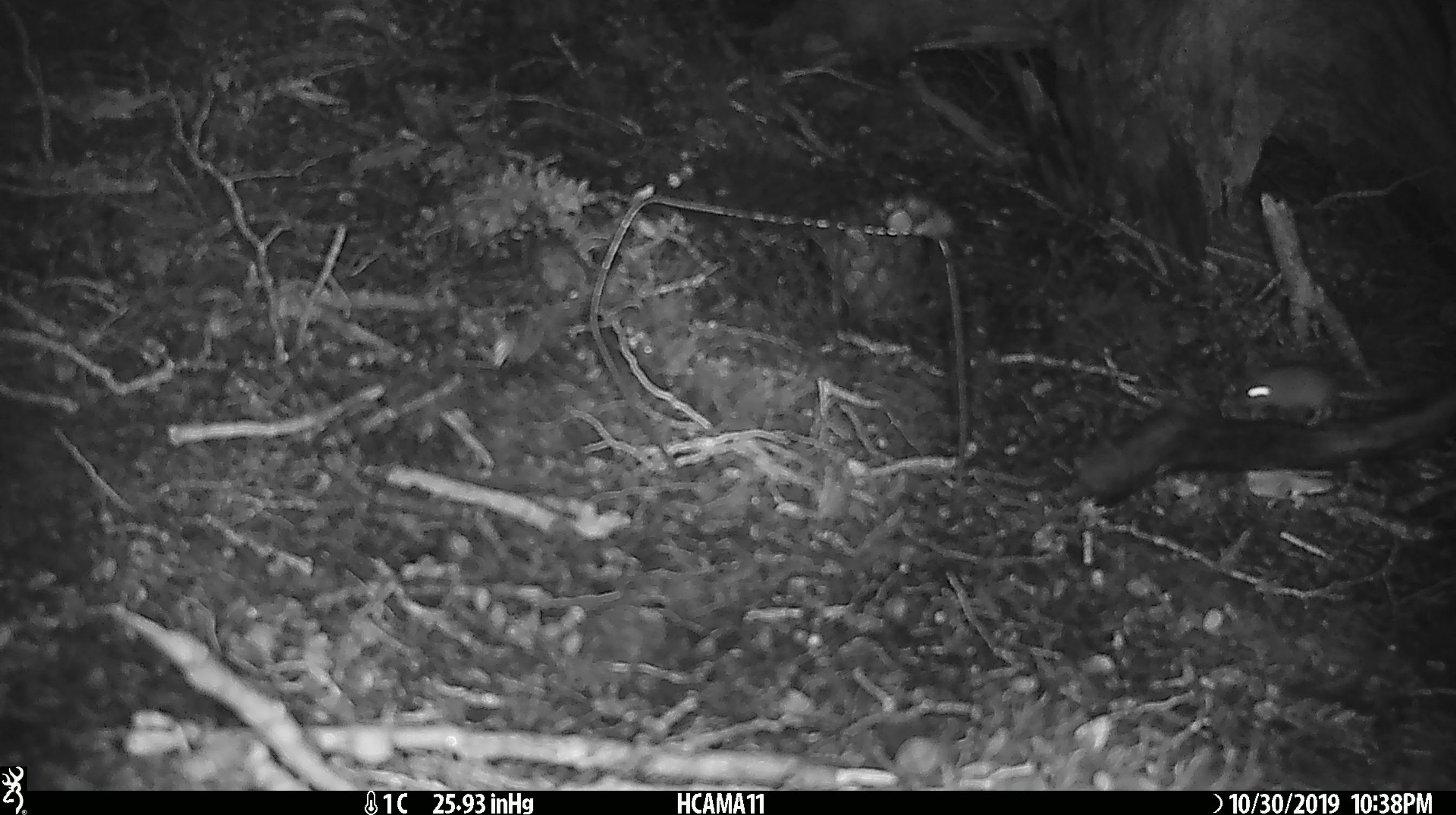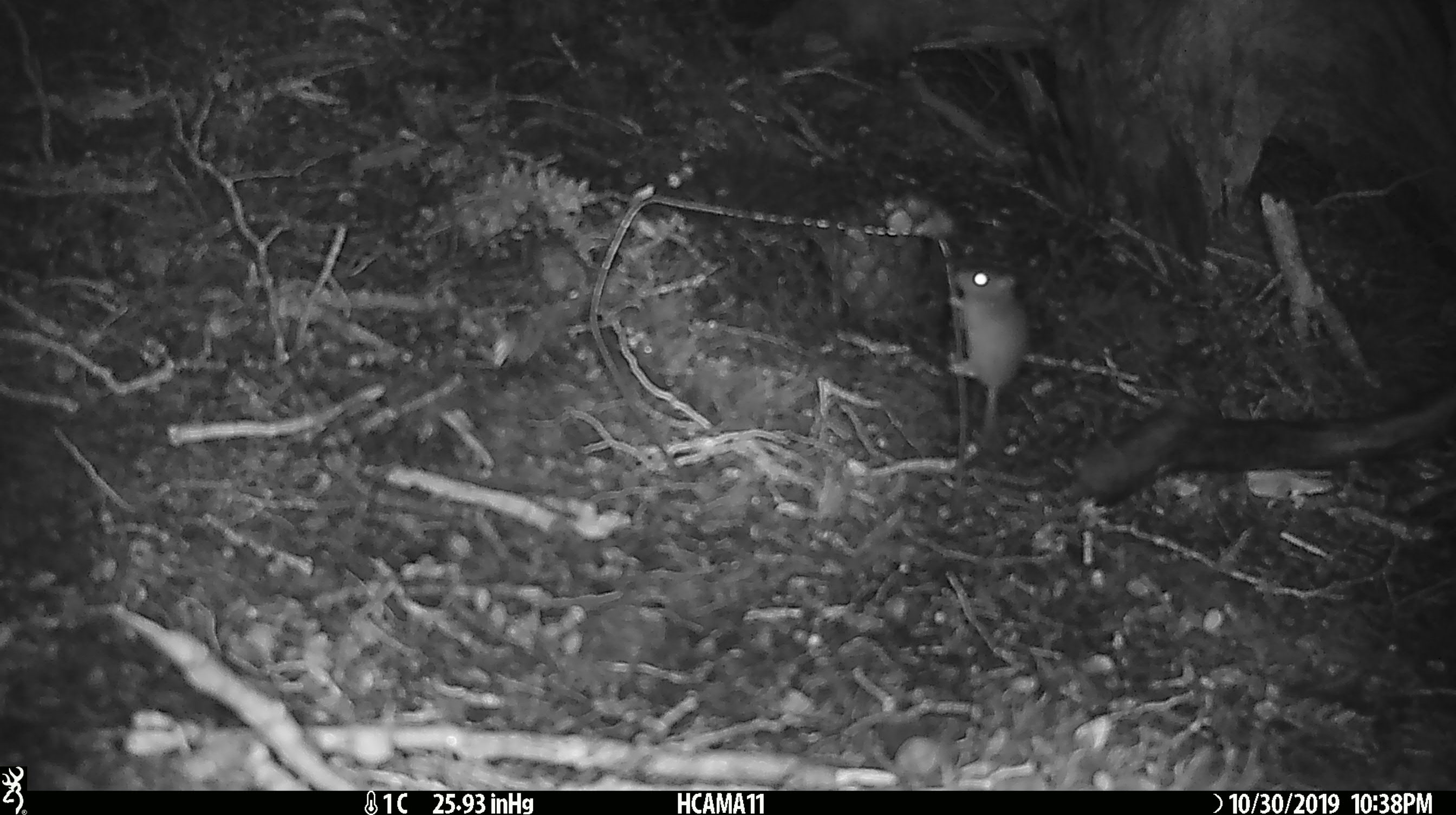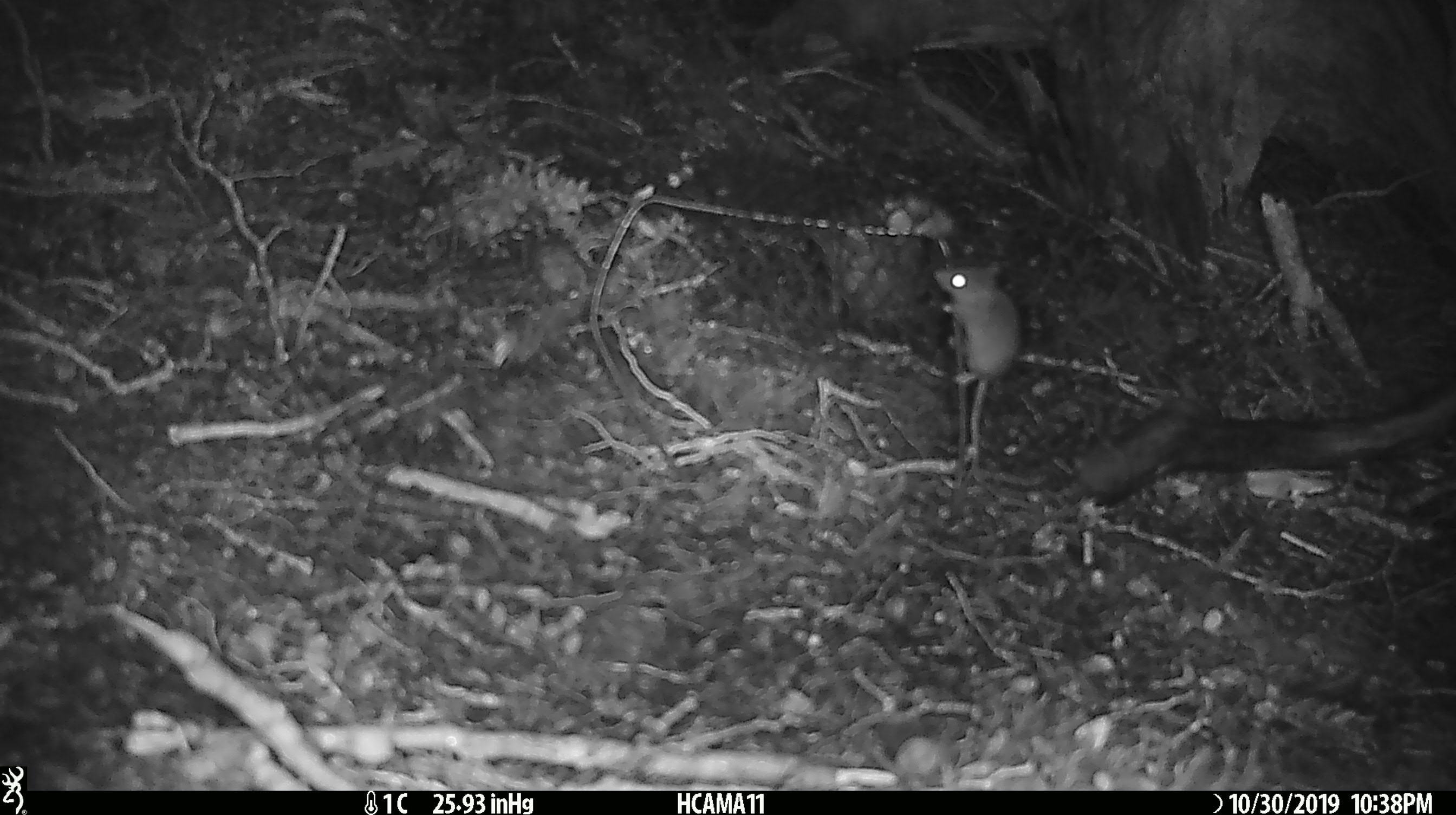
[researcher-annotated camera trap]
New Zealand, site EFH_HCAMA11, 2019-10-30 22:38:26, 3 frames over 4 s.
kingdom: Animalia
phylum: Chordata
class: Mammalia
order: Rodentia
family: Muridae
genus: Mus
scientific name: Mus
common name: mouse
Mouse (Mus).